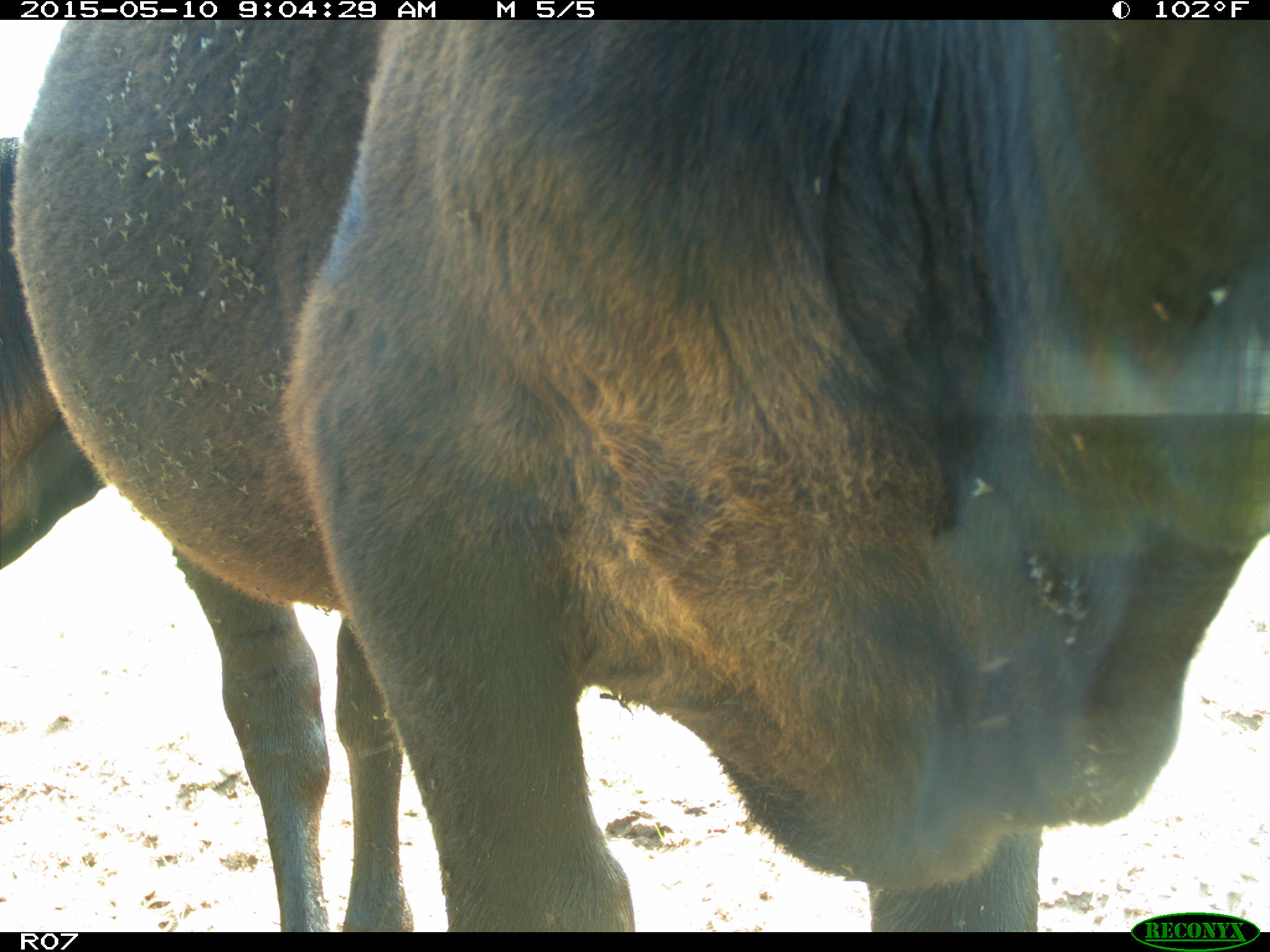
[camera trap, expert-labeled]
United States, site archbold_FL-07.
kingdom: Animalia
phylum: Chordata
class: Mammalia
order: Artiodactyla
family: Bovidae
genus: Bos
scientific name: Bos taurus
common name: domestic cow